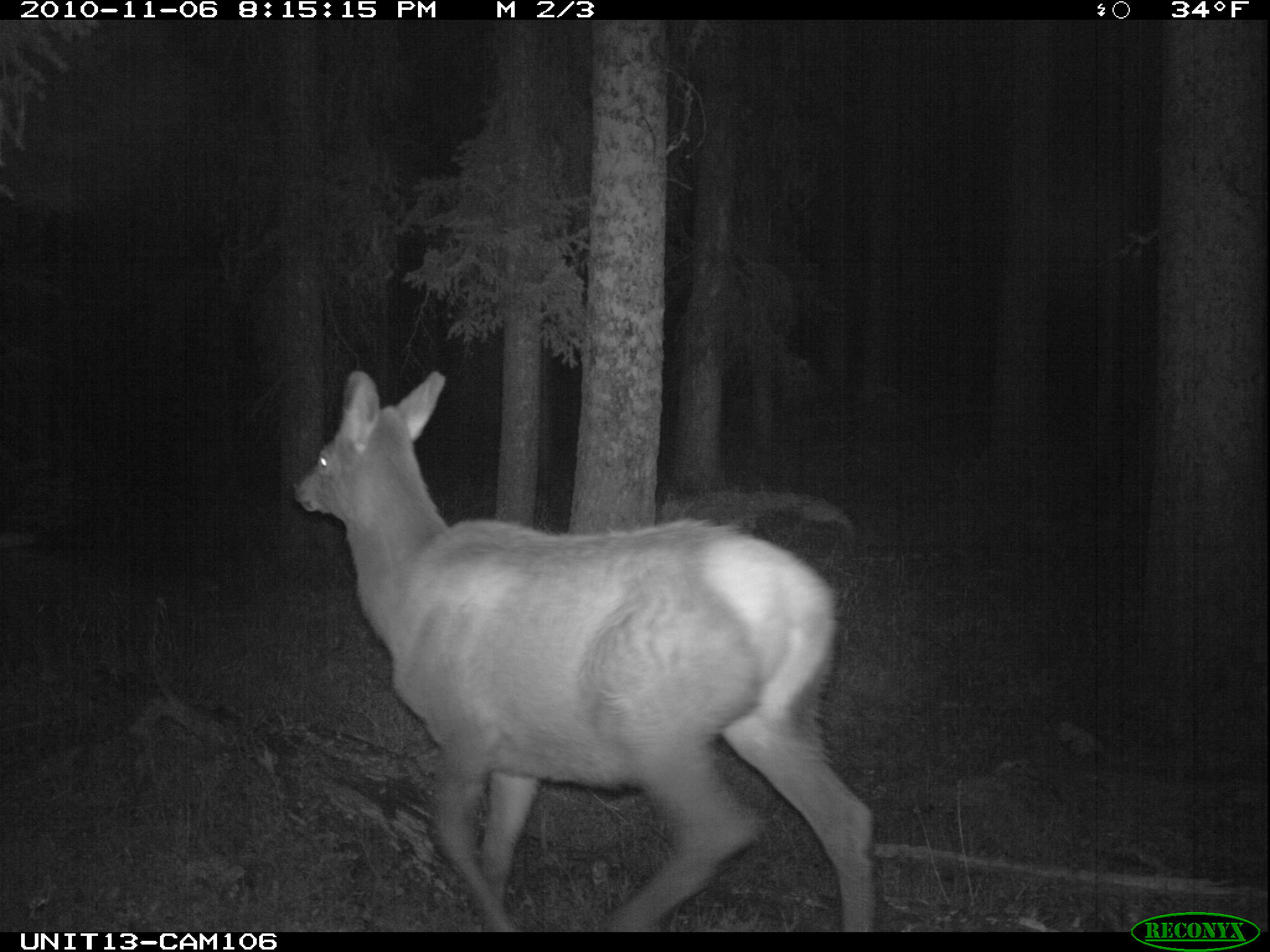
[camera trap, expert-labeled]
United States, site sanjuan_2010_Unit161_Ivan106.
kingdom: Animalia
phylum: Chordata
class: Mammalia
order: Artiodactyla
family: Cervidae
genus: Cervus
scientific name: Cervus elaphus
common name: red deer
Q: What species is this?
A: Cervus elaphus (red deer).